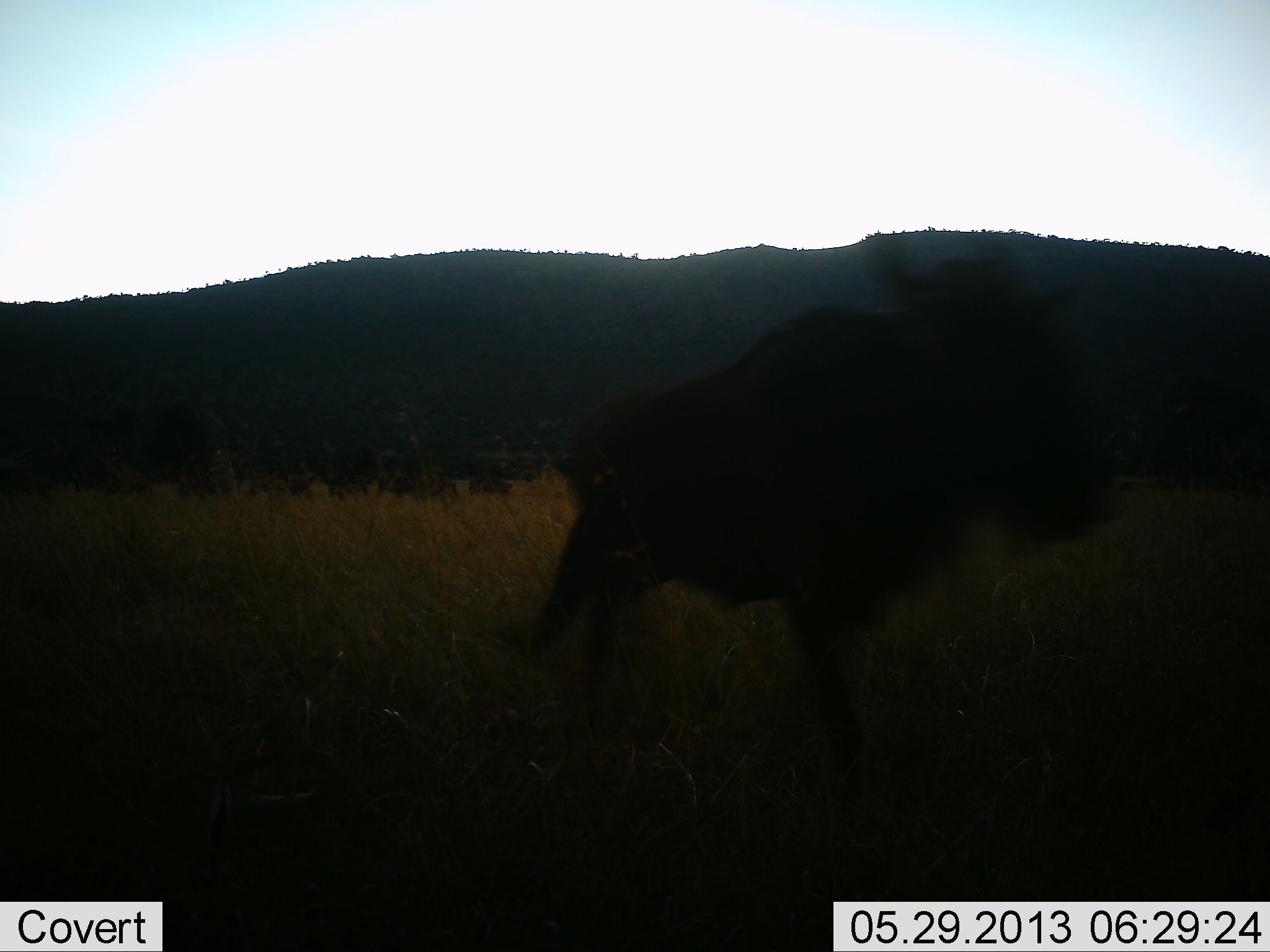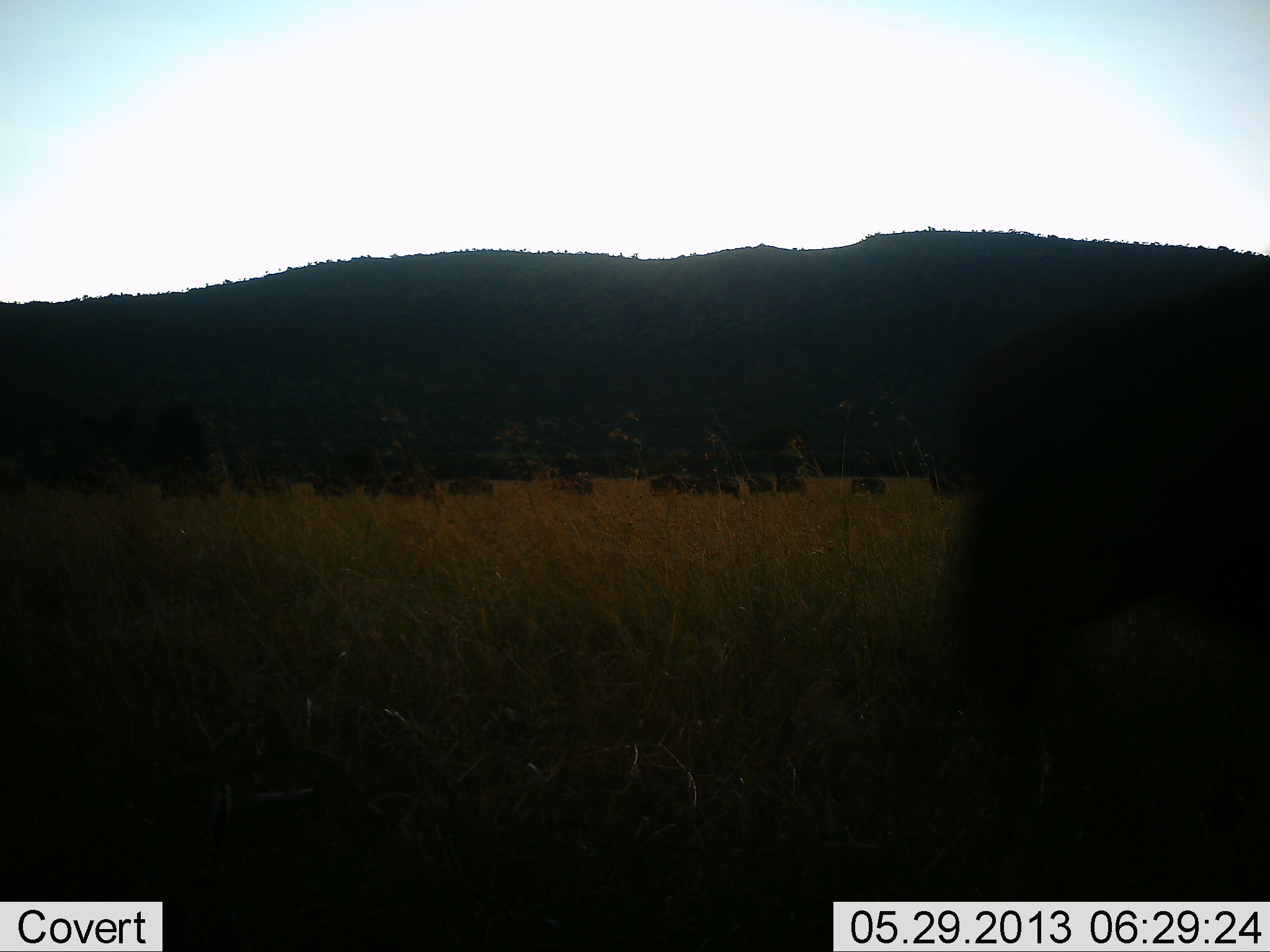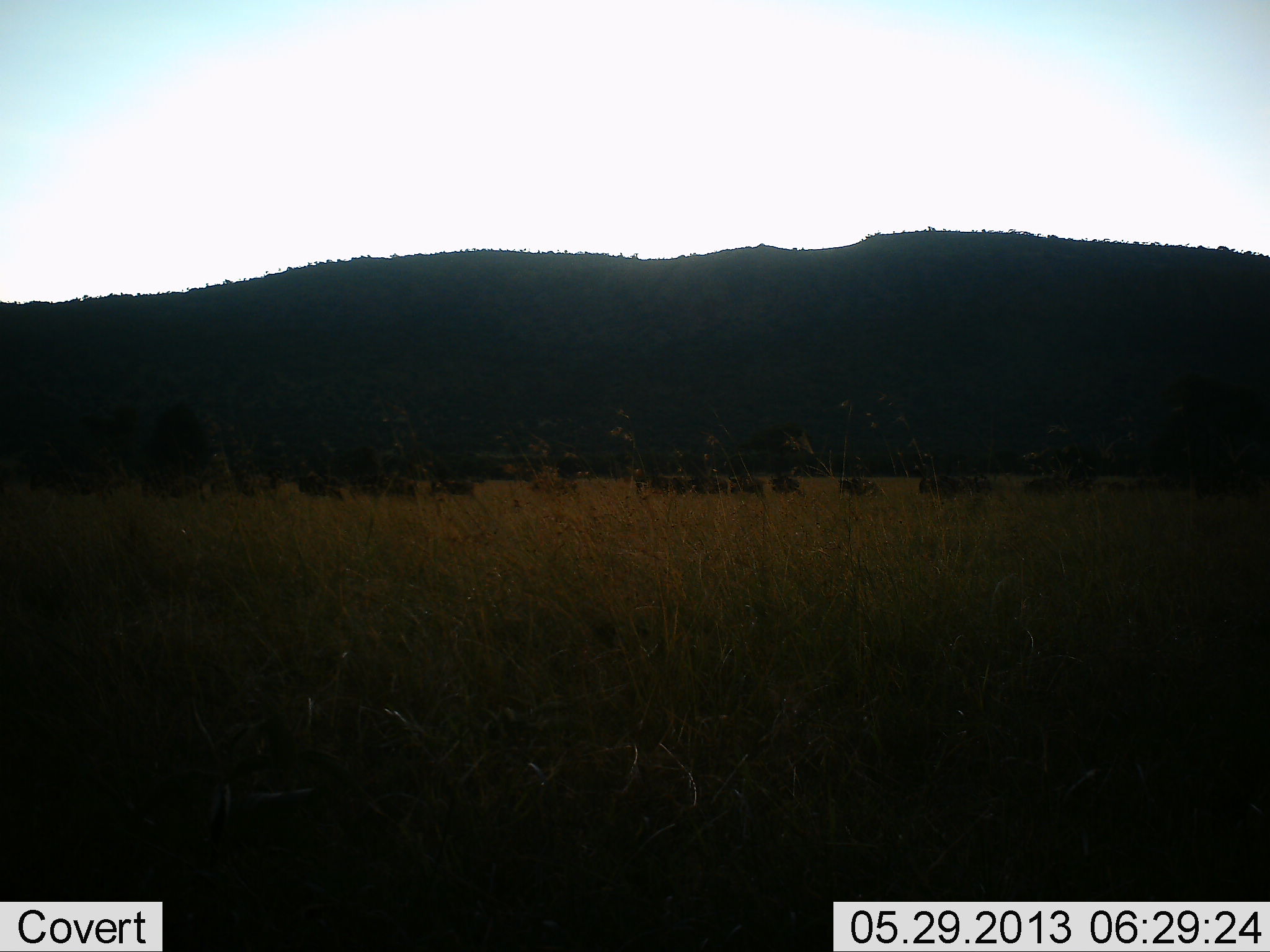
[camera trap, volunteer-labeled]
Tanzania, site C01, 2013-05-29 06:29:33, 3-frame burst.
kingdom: Animalia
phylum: Chordata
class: Mammalia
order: Artiodactyla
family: Bovidae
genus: Connochaetes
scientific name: Connochaetes taurinus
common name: blue wildebeest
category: wildebeest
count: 11-50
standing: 23%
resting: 0%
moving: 100%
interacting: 0%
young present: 0%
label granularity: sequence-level